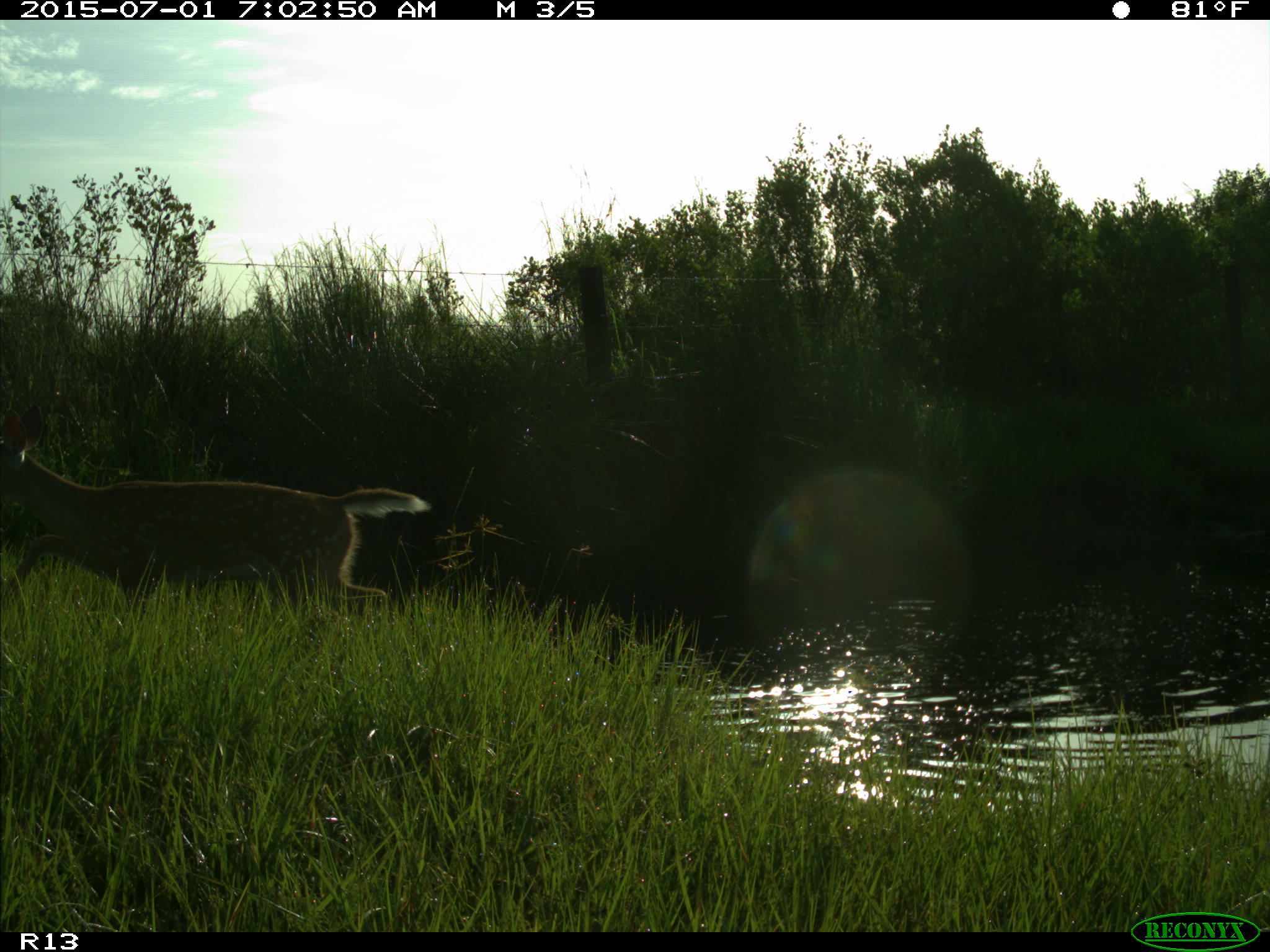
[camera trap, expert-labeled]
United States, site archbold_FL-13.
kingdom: Animalia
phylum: Chordata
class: Mammalia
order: Artiodactyla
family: Cervidae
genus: Odocoileus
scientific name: Odocoileus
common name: deer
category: unidentified deer